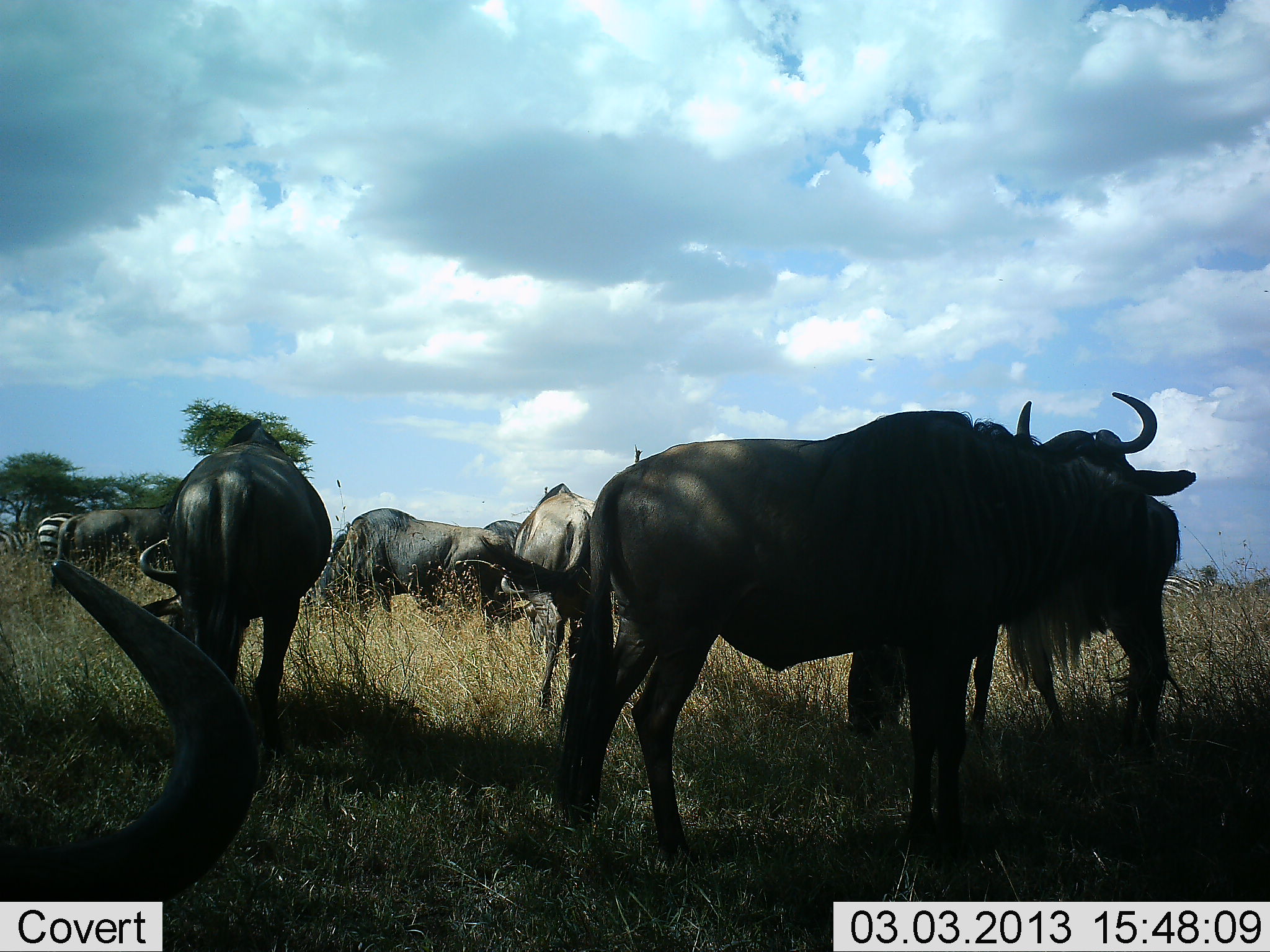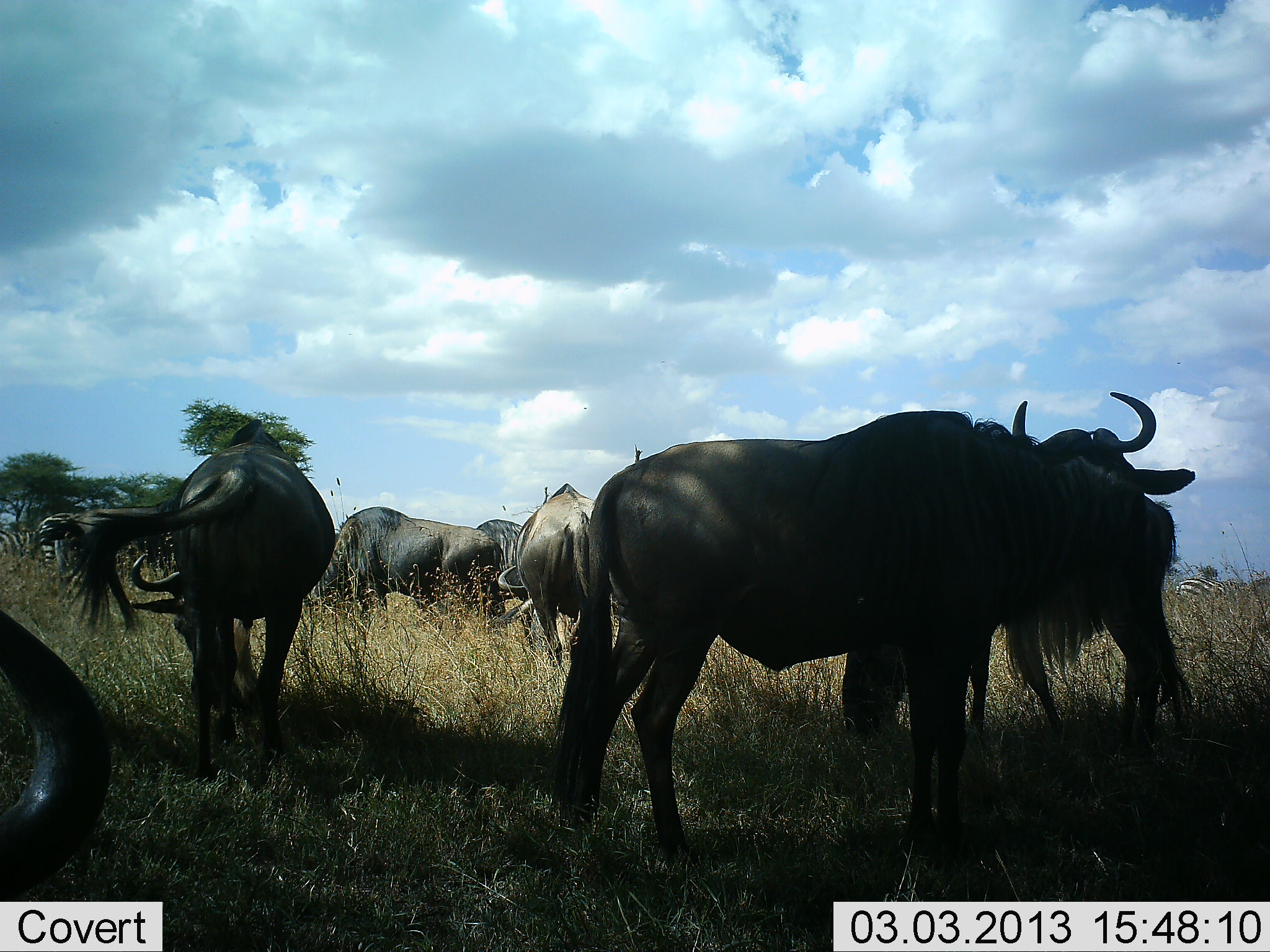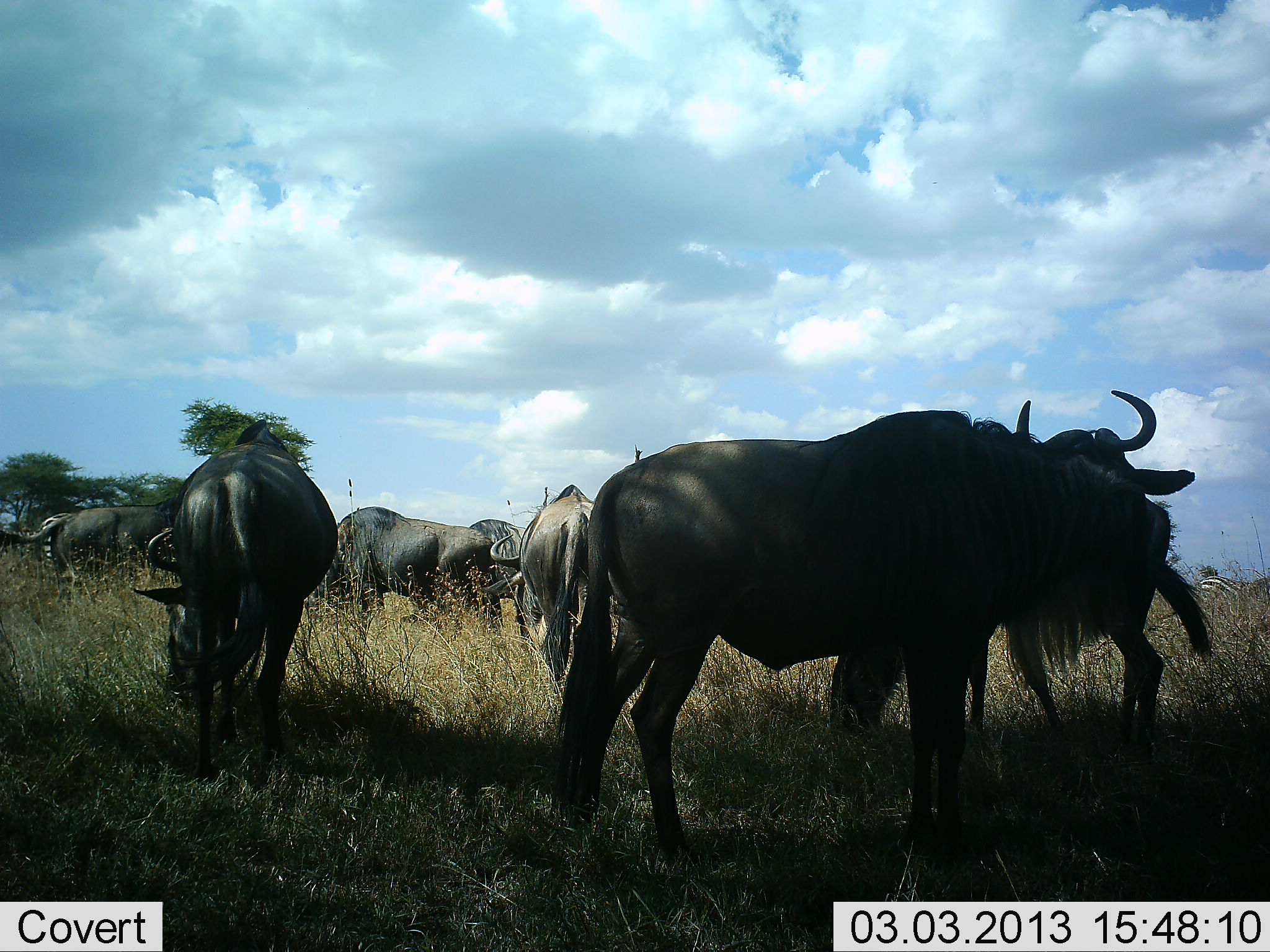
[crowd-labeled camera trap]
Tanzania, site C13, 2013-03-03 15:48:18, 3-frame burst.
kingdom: Animalia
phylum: Chordata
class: Mammalia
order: Artiodactyla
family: Bovidae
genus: Connochaetes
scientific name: Connochaetes taurinus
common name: blue wildebeest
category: wildebeest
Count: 7.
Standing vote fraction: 56%.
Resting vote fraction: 11%.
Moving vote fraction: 15%.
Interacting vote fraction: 7%.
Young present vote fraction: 0%.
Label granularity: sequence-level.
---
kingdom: Animalia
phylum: Chordata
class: Mammalia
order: Perissodactyla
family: Equidae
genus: Equus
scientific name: Equus quagga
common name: plains zebra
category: zebra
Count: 2.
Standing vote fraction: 67%.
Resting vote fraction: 0%.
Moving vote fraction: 7%.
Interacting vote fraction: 0%.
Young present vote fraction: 0%.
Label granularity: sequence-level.